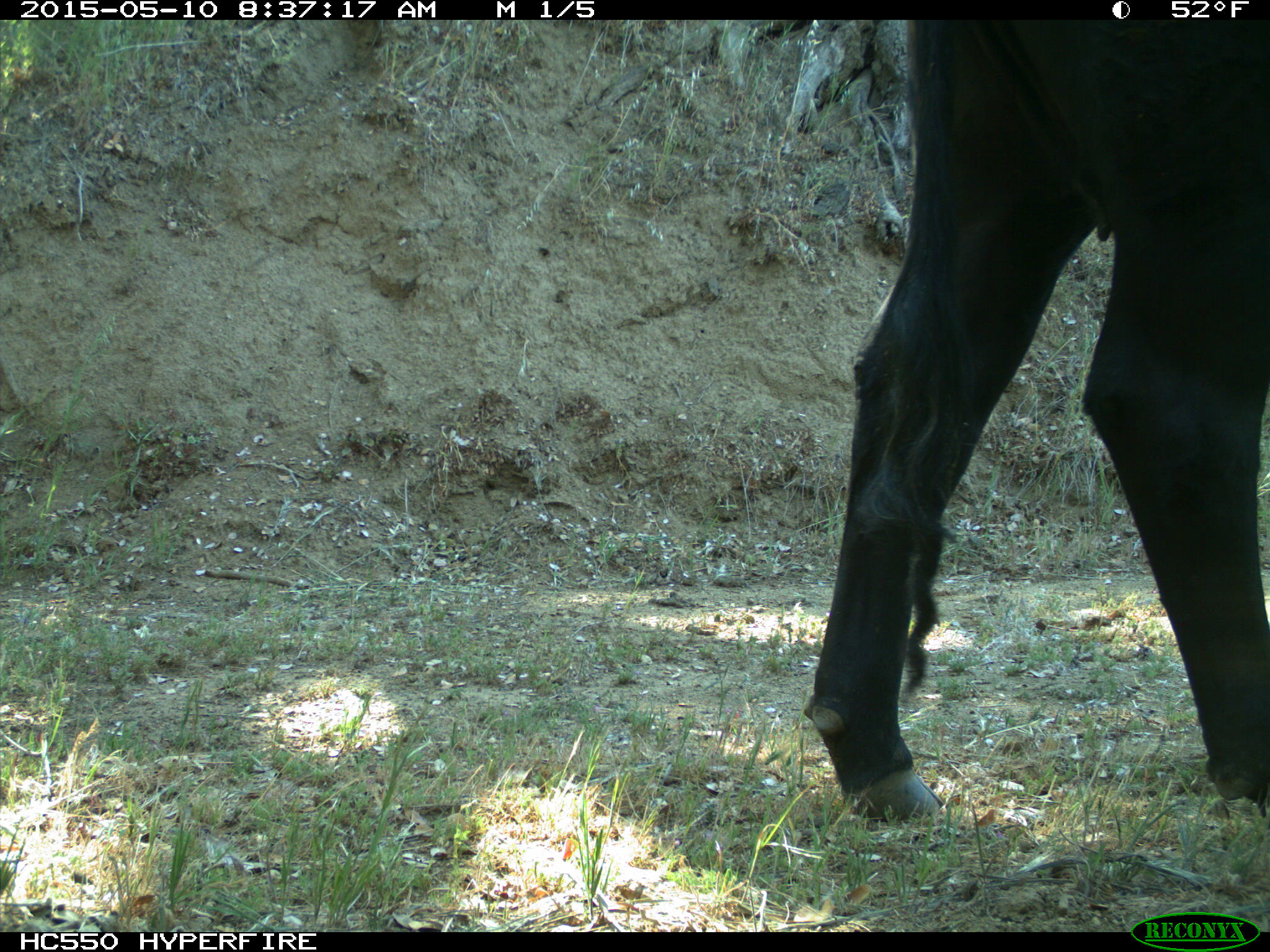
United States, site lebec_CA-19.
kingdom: Animalia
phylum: Chordata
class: Mammalia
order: Artiodactyla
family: Bovidae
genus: Bos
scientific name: Bos taurus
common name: domestic cow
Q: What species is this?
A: Bos taurus (domestic cow).